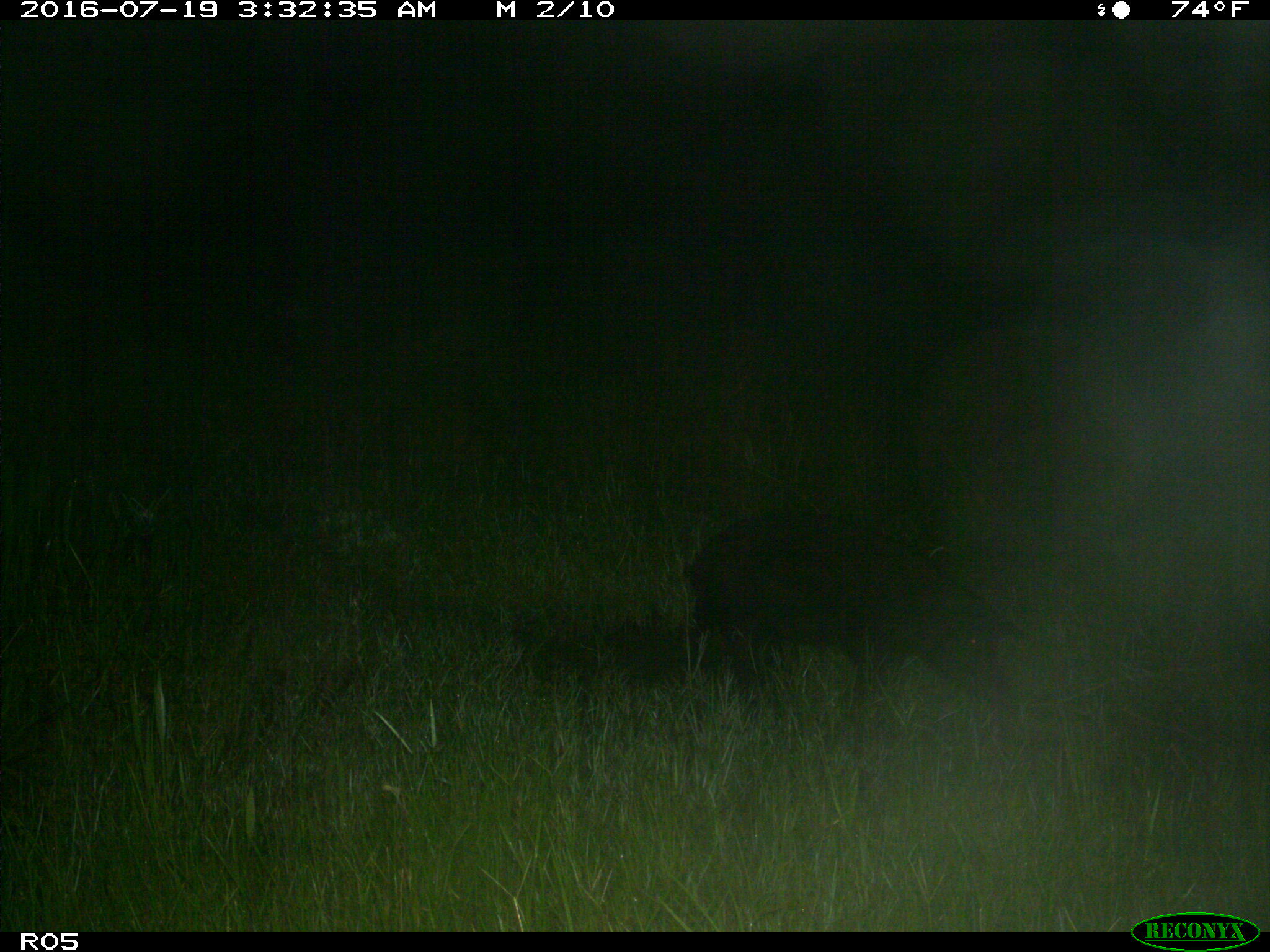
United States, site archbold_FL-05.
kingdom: Animalia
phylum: Chordata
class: Mammalia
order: Artiodactyla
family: Suidae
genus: Sus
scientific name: Sus scrofa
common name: wild boar